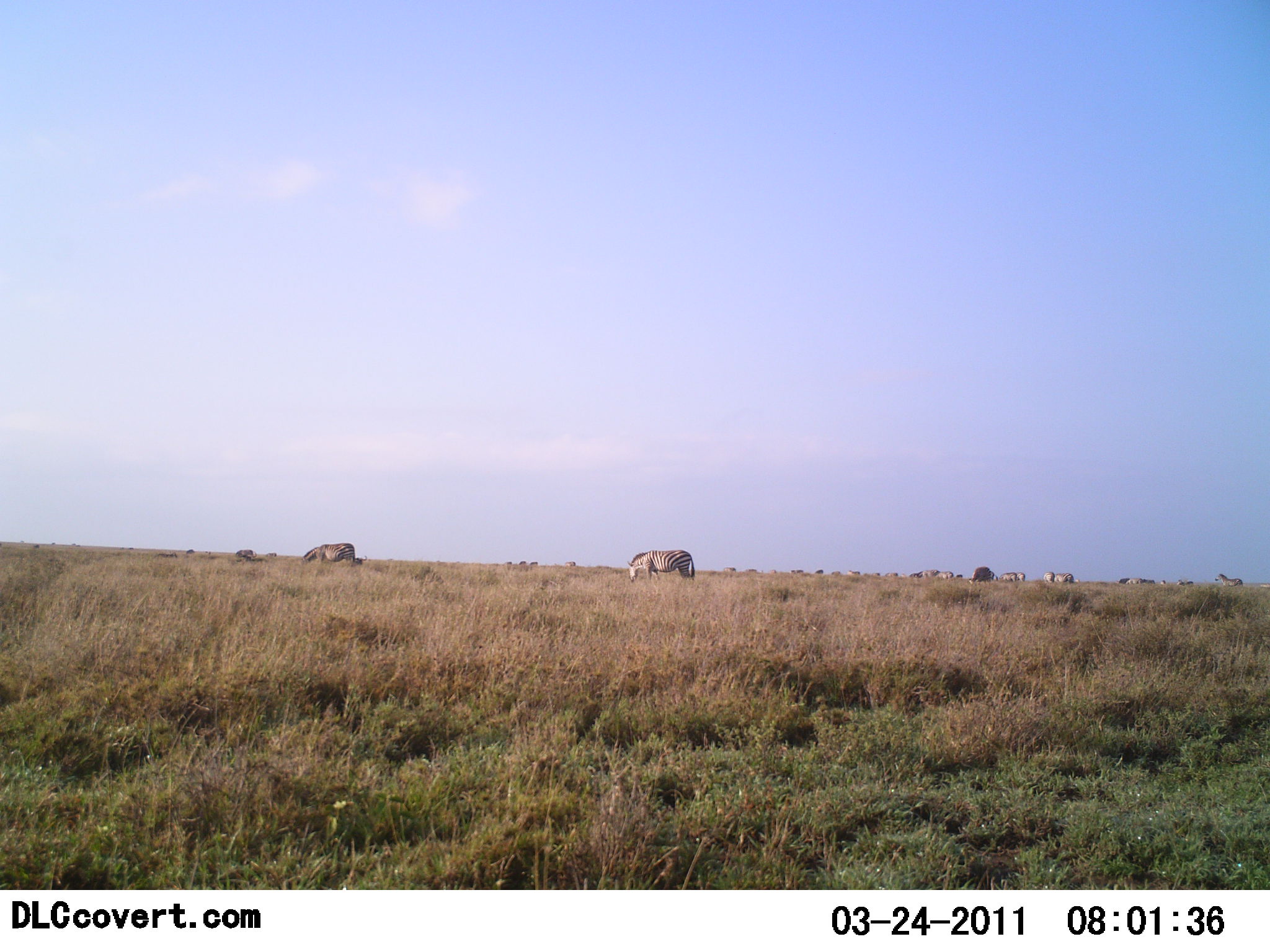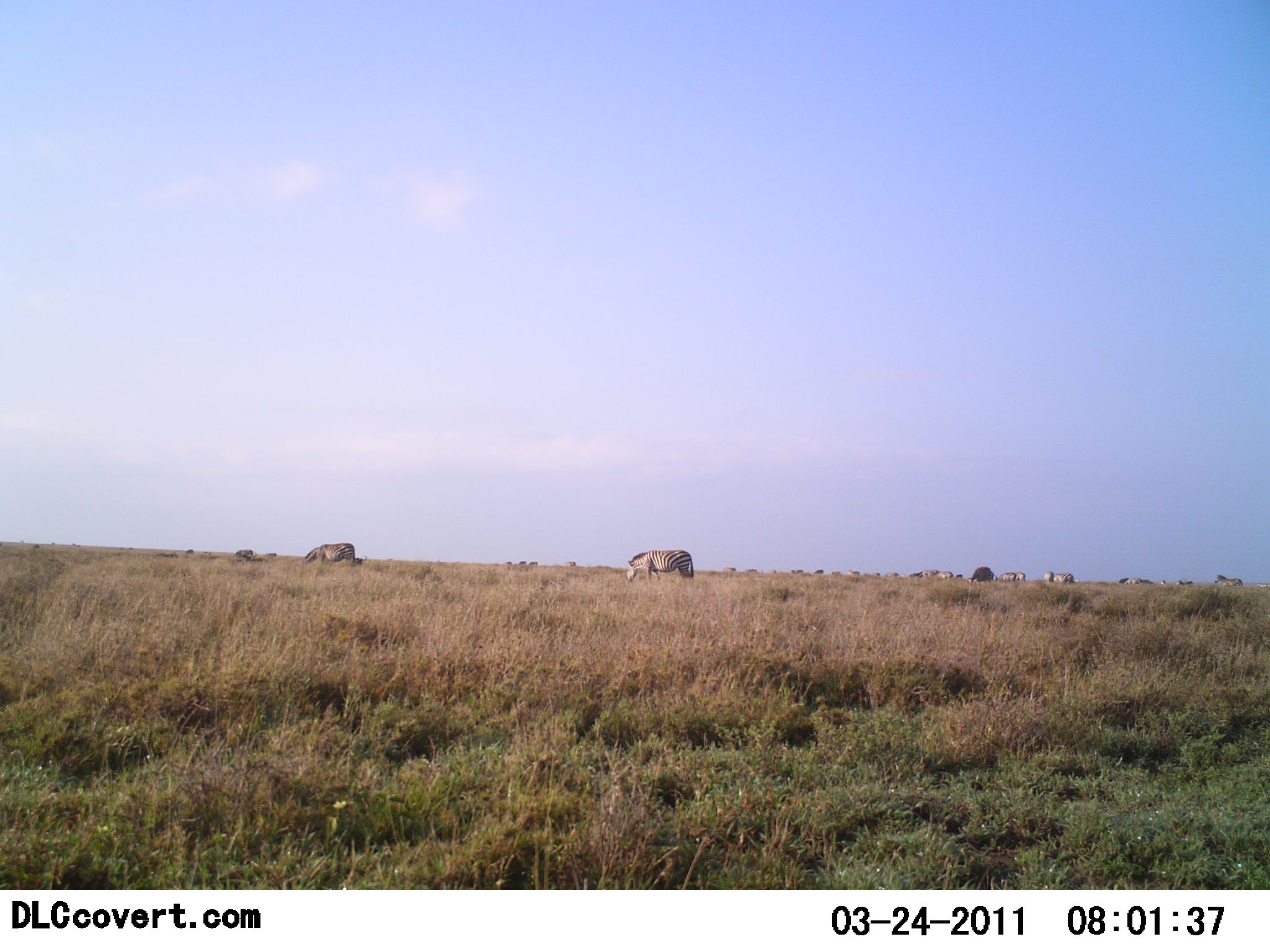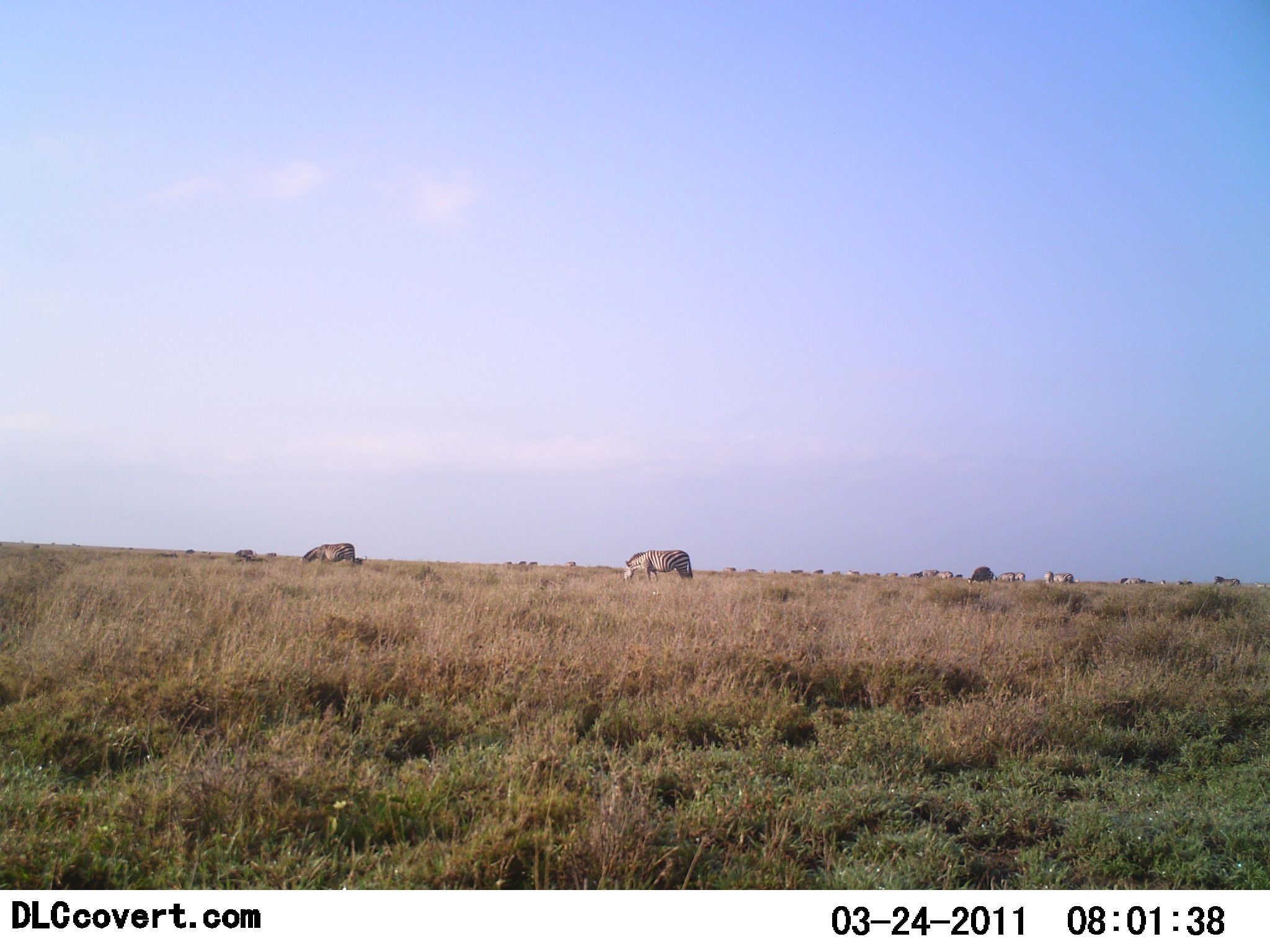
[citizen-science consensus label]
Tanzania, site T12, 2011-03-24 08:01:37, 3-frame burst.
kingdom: Animalia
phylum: Chordata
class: Mammalia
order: Perissodactyla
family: Equidae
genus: Equus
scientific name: Equus quagga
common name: plains zebra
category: zebra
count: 9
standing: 36%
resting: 0%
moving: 27%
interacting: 0%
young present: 0%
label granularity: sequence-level